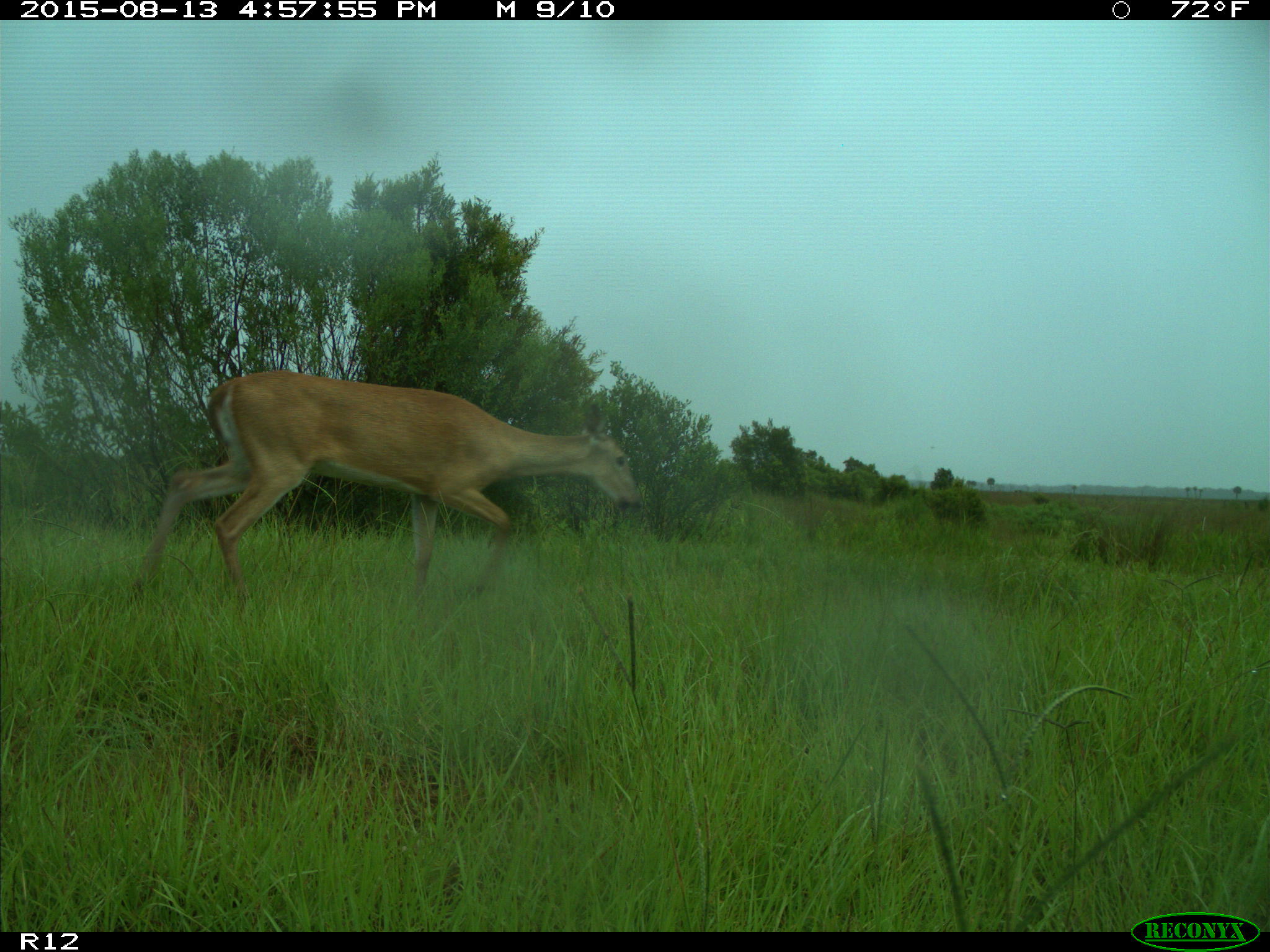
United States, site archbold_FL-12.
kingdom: Animalia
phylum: Chordata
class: Mammalia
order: Artiodactyla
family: Cervidae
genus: Odocoileus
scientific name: Odocoileus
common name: deer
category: unidentified deer